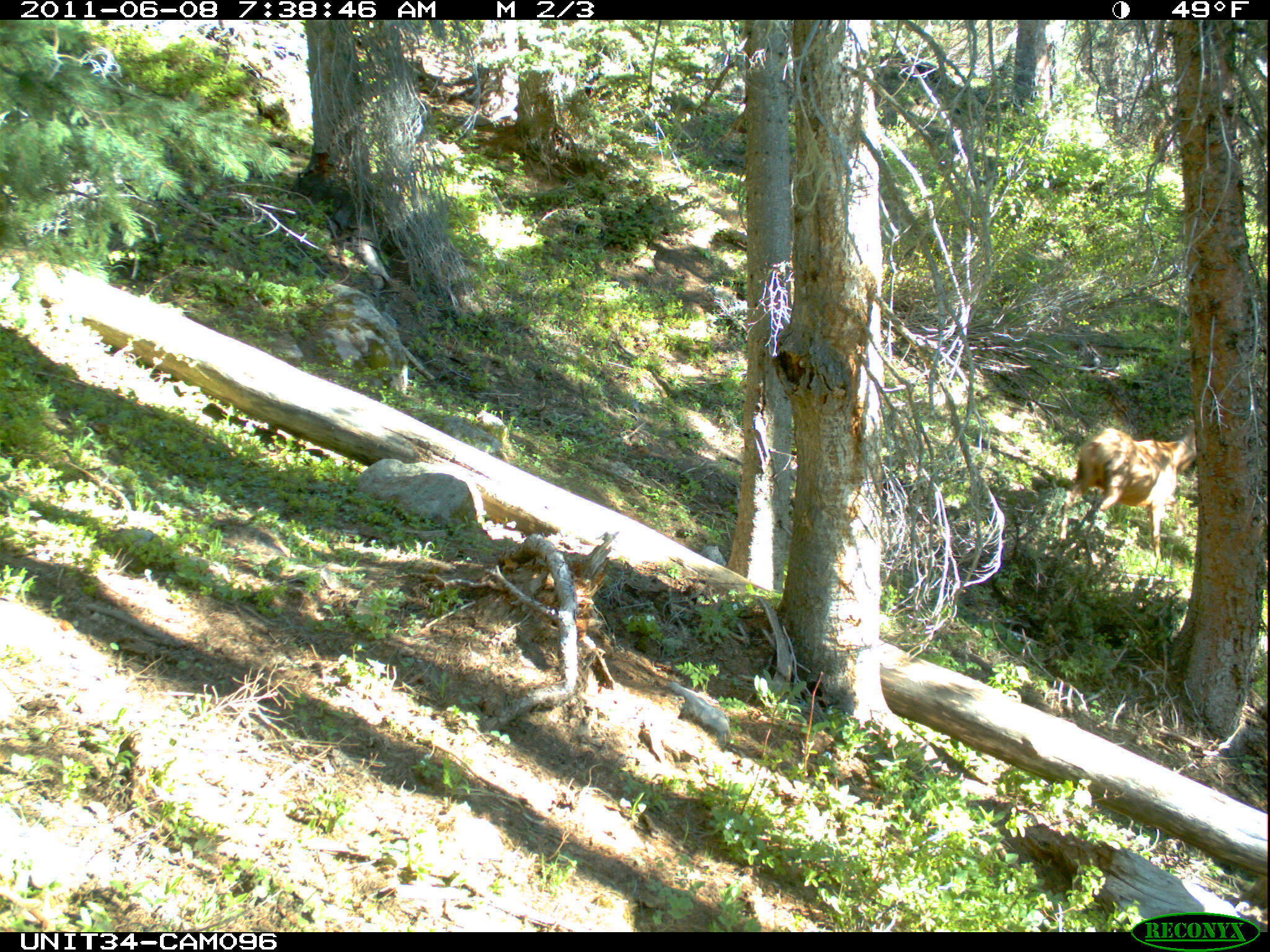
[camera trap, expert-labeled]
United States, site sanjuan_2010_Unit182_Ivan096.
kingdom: Animalia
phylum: Chordata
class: Mammalia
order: Artiodactyla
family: Cervidae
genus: Cervus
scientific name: Cervus elaphus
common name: red deer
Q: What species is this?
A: Cervus elaphus (red deer).